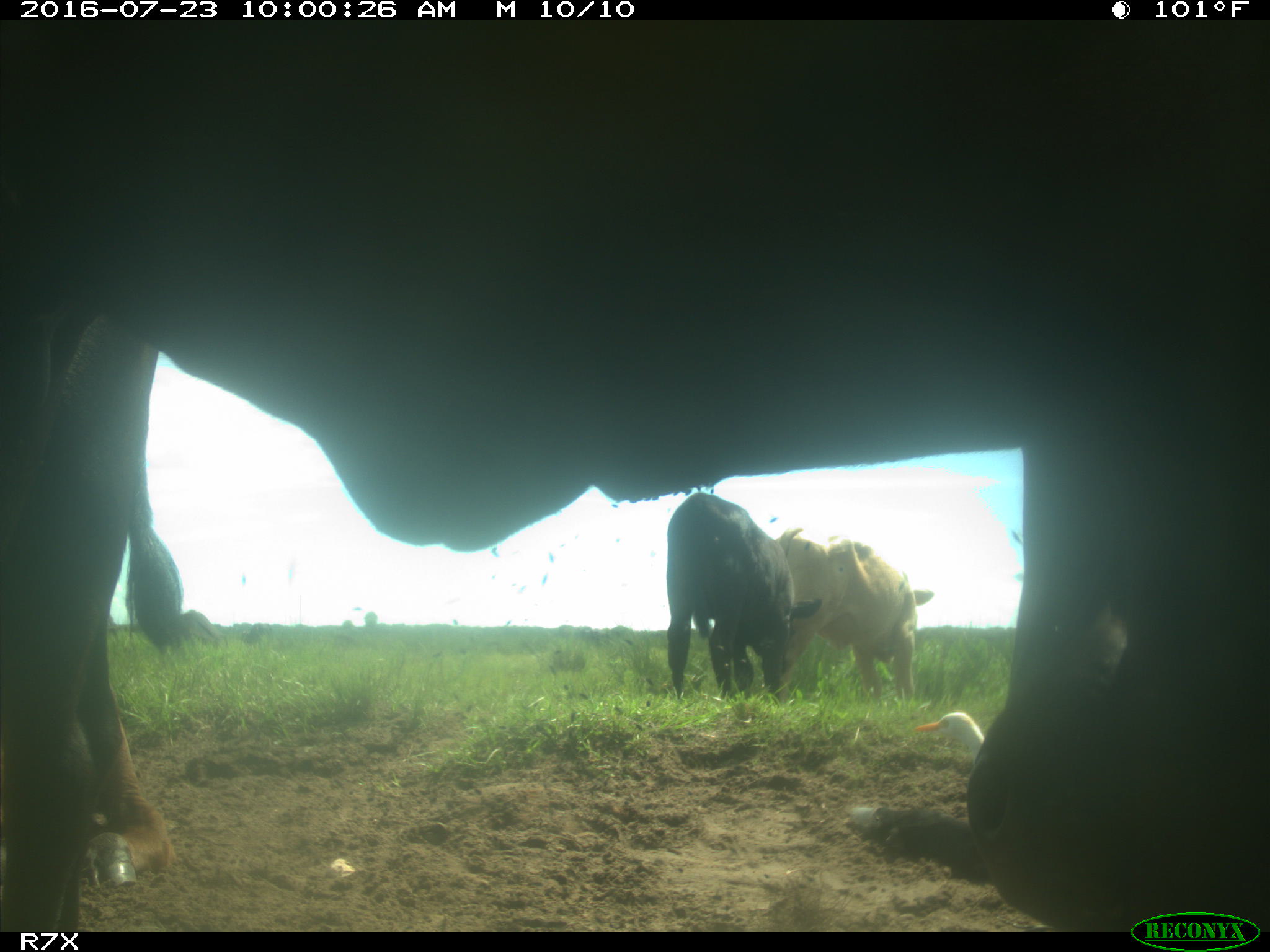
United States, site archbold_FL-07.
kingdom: Animalia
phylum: Chordata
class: Mammalia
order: Artiodactyla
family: Bovidae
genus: Bos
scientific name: Bos taurus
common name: domestic cow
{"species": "Bos taurus (domestic cow)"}